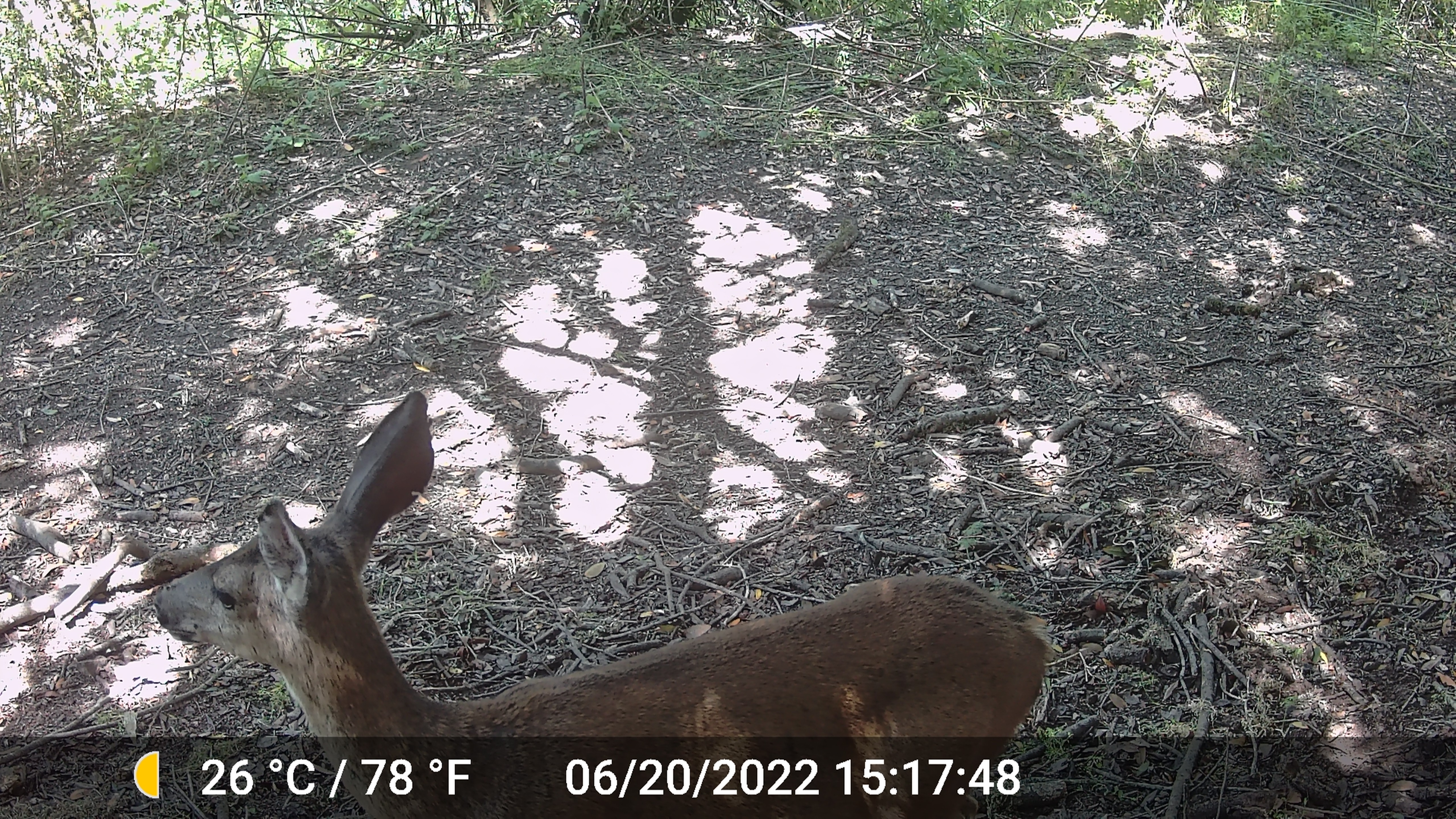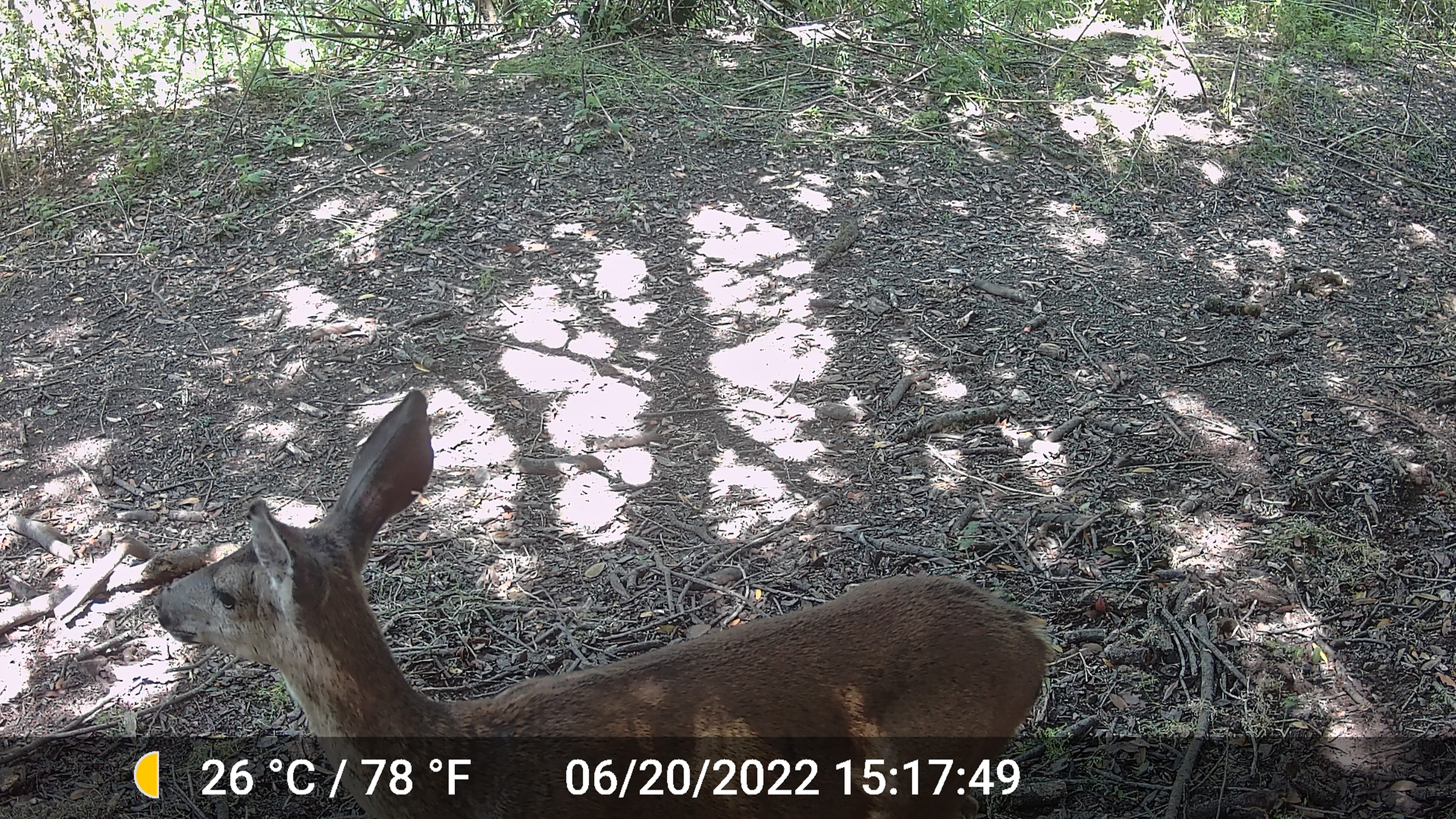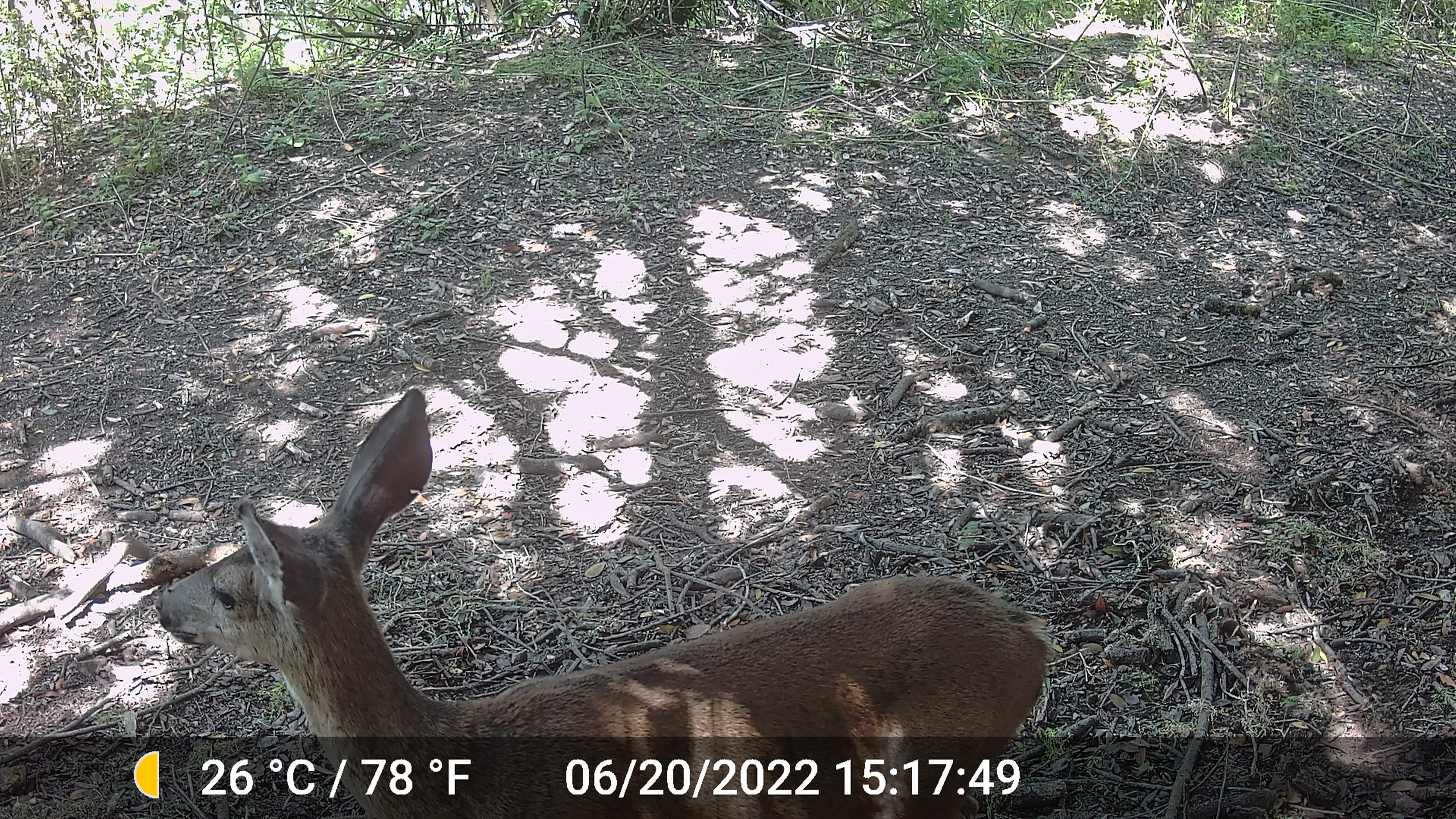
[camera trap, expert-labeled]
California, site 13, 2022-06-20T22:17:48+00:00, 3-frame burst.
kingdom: Animalia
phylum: Chordata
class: Mammalia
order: Artiodactyla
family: Cervidae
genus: Odocoileus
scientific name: Odocoileus hemionus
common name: mule deer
Mule deer (Odocoileus hemionus).